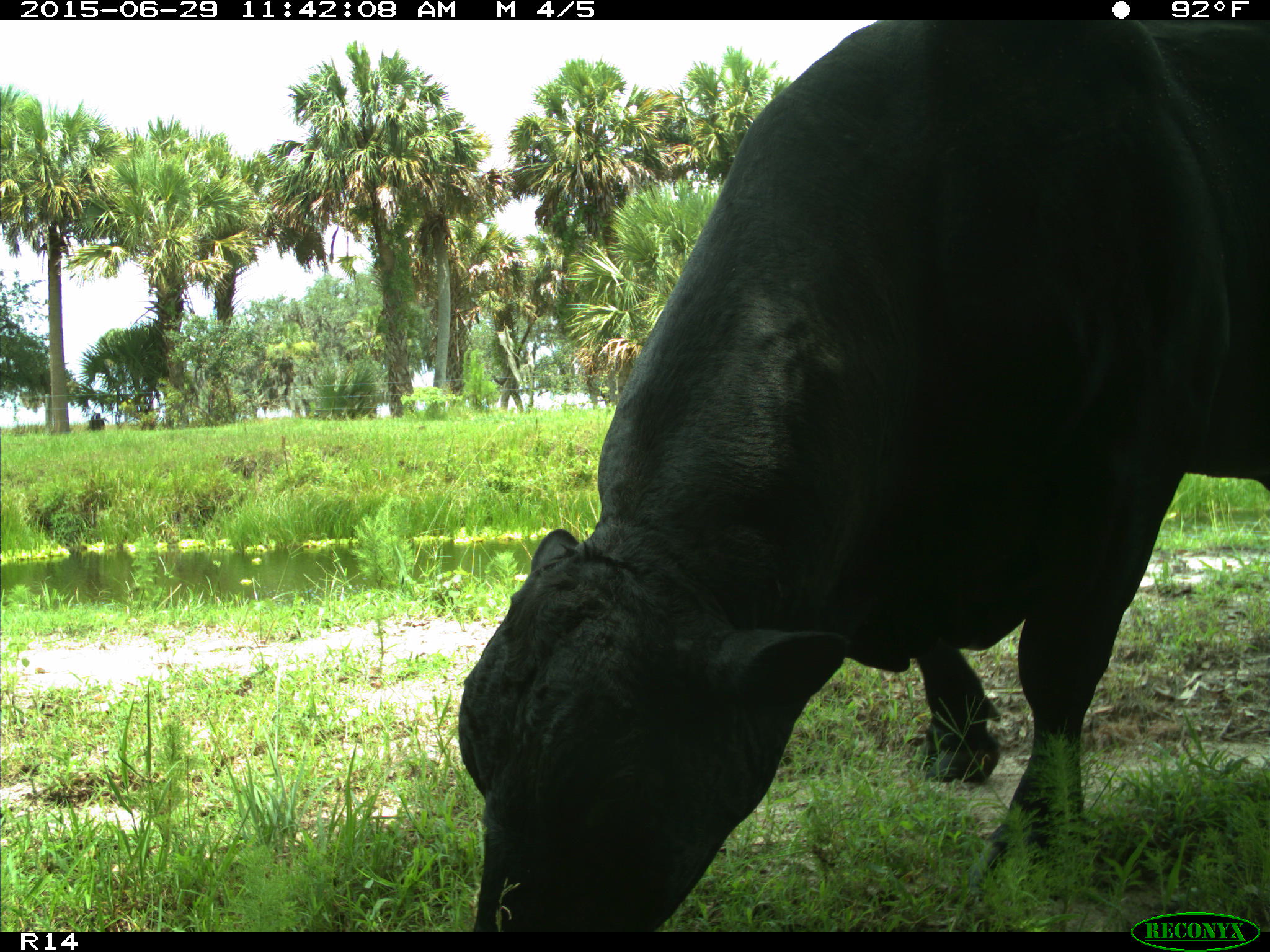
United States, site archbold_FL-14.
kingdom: Animalia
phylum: Chordata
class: Mammalia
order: Artiodactyla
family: Bovidae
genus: Bos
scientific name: Bos taurus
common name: domestic cow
Bos taurus (domestic cow).